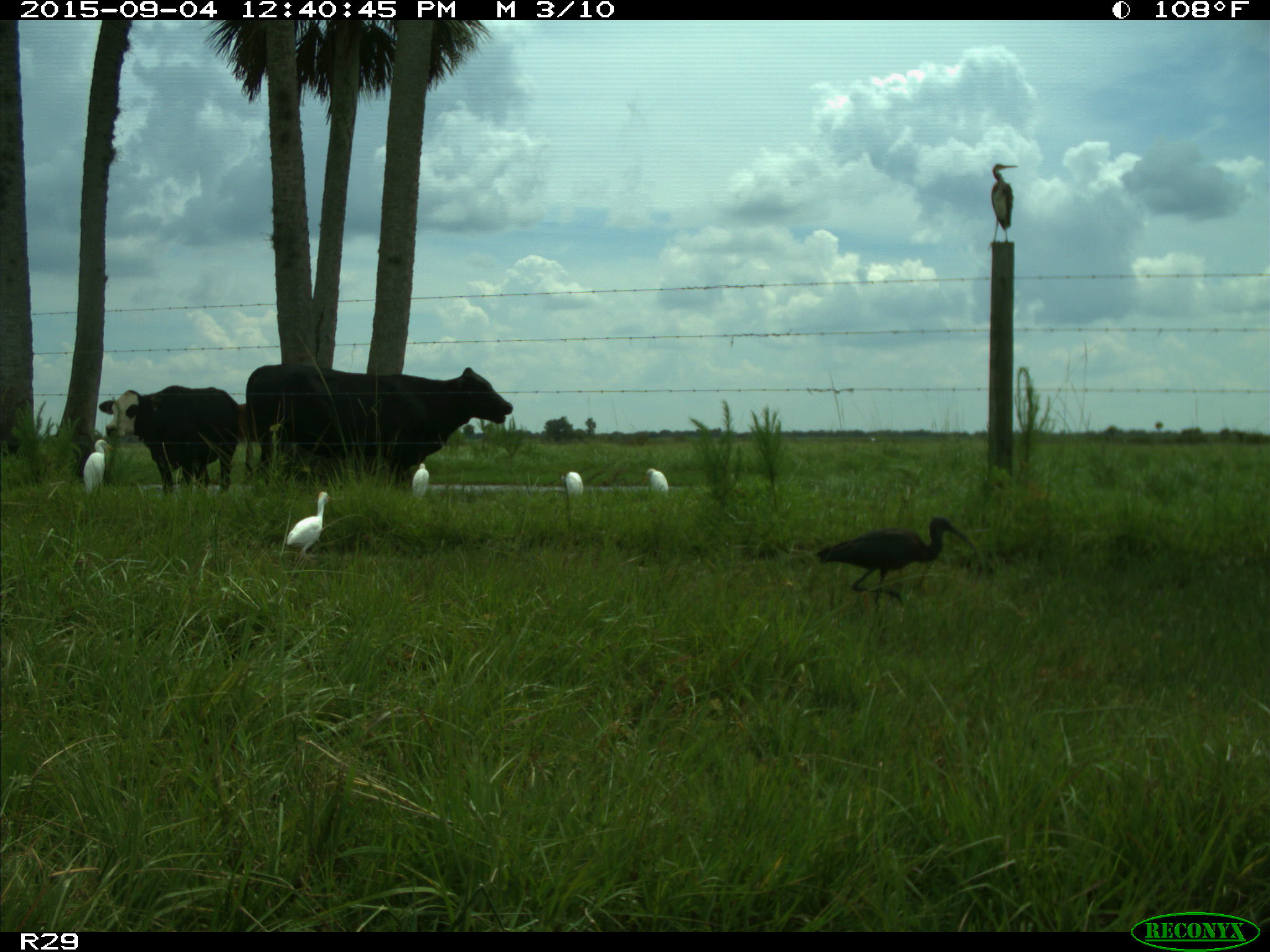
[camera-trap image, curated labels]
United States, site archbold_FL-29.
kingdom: Animalia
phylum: Chordata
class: Mammalia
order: Artiodactyla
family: Bovidae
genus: Bos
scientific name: Bos taurus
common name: domestic cow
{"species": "Bos taurus (domestic cow)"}